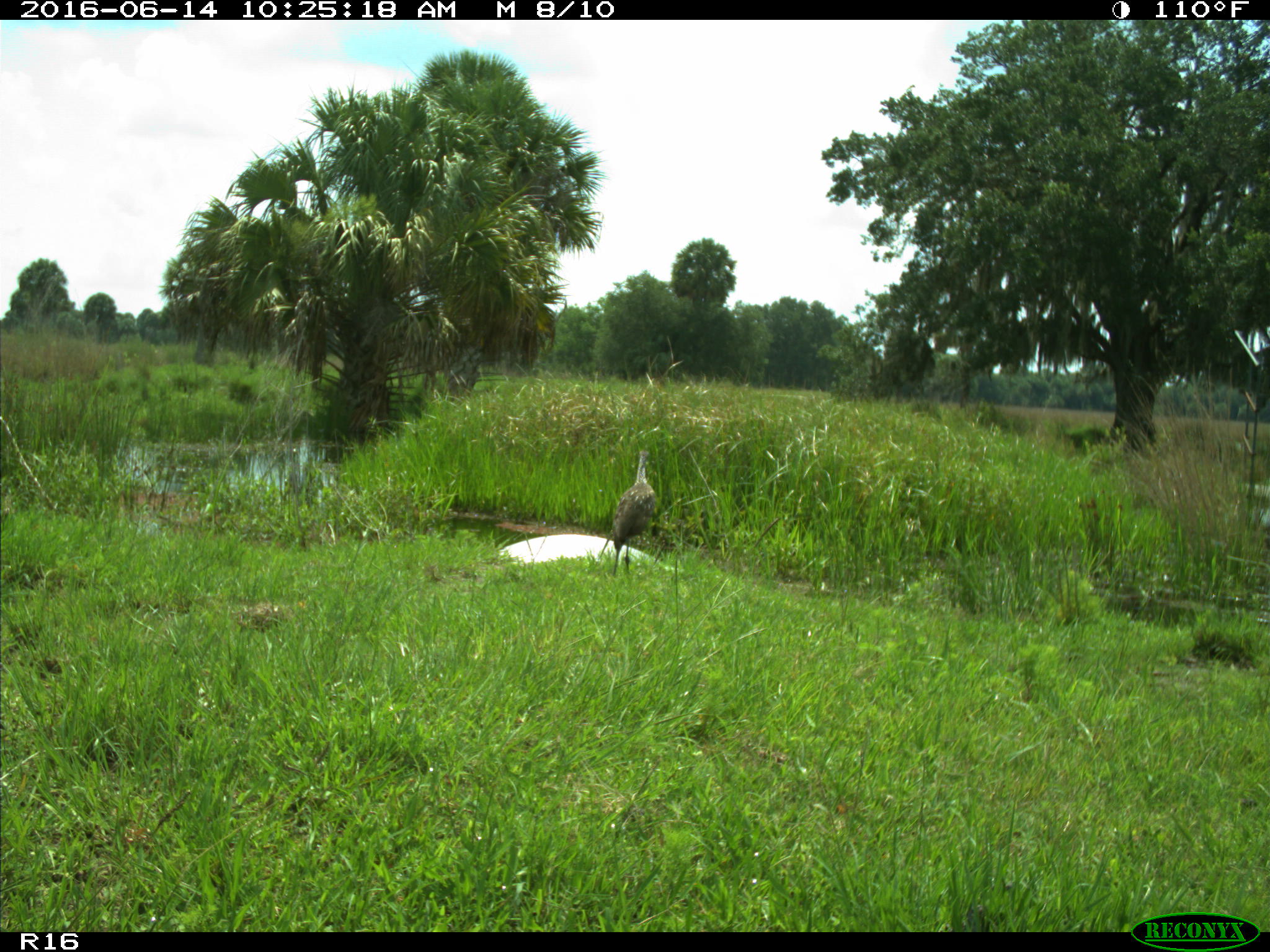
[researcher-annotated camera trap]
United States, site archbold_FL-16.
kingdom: Animalia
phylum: Chordata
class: Aves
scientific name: Aves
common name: birds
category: unidentified bird